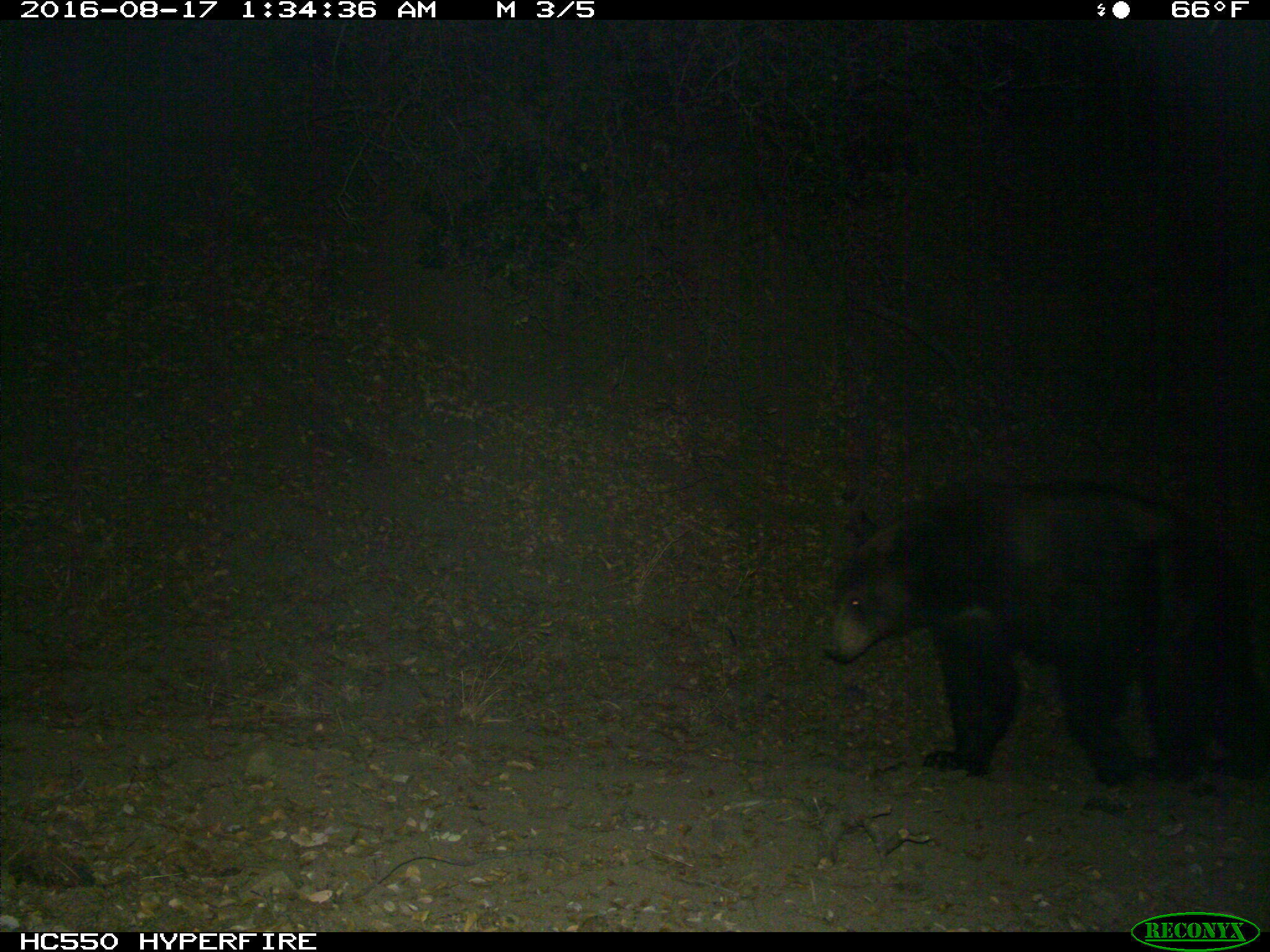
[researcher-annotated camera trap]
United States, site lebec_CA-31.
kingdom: Animalia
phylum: Chordata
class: Mammalia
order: Carnivora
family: Ursidae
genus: Ursus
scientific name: Ursus americanus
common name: american black bear